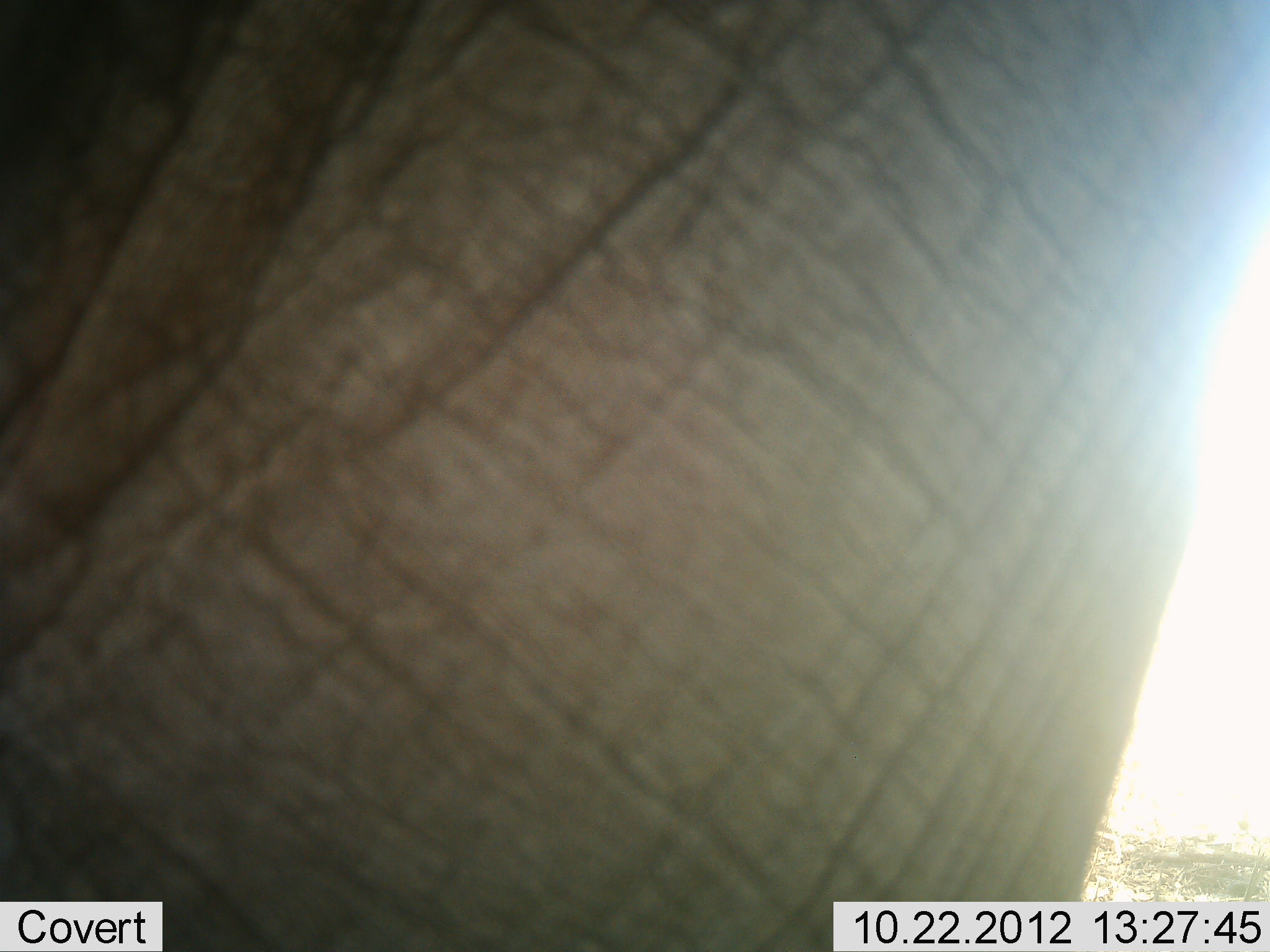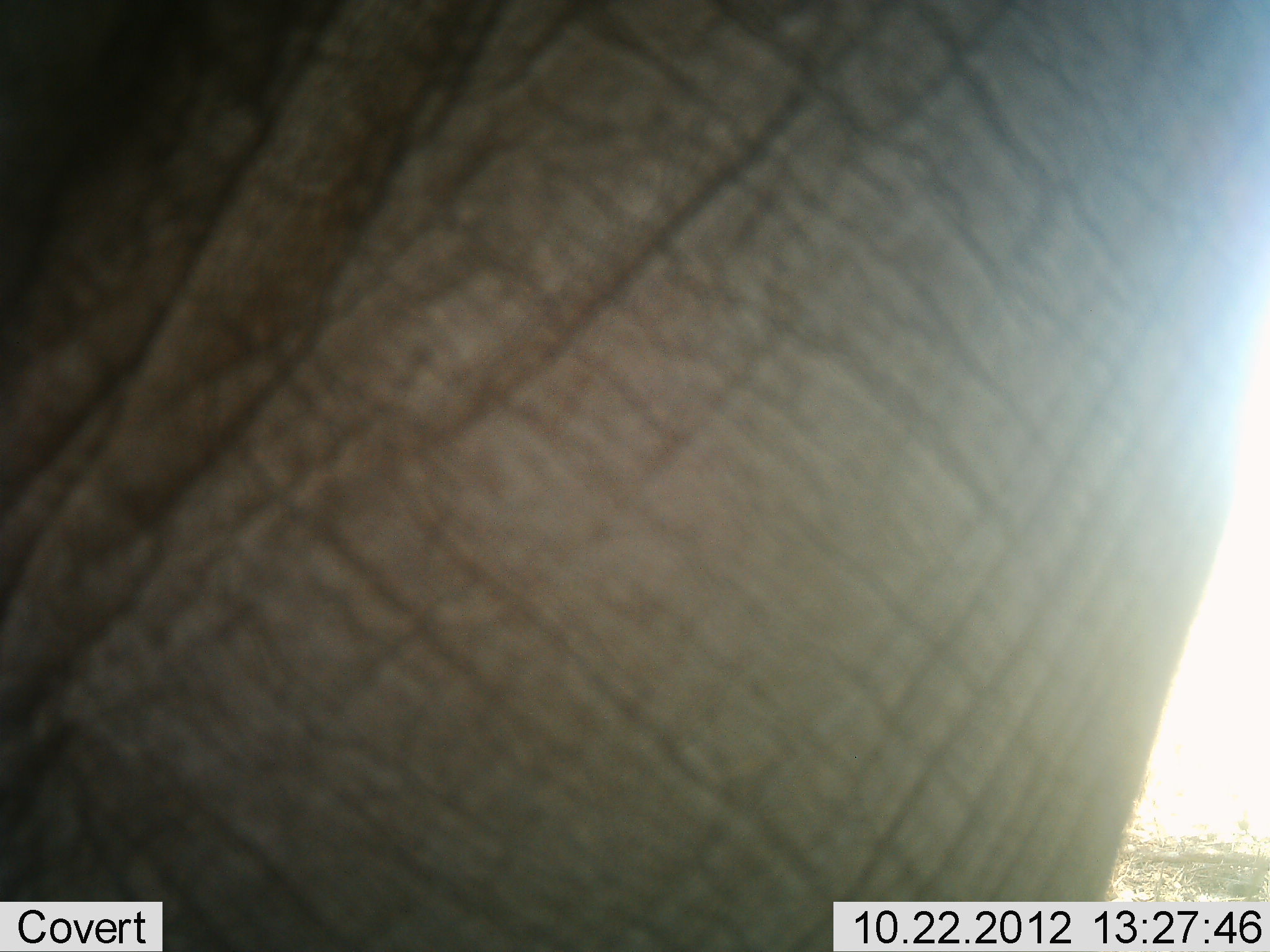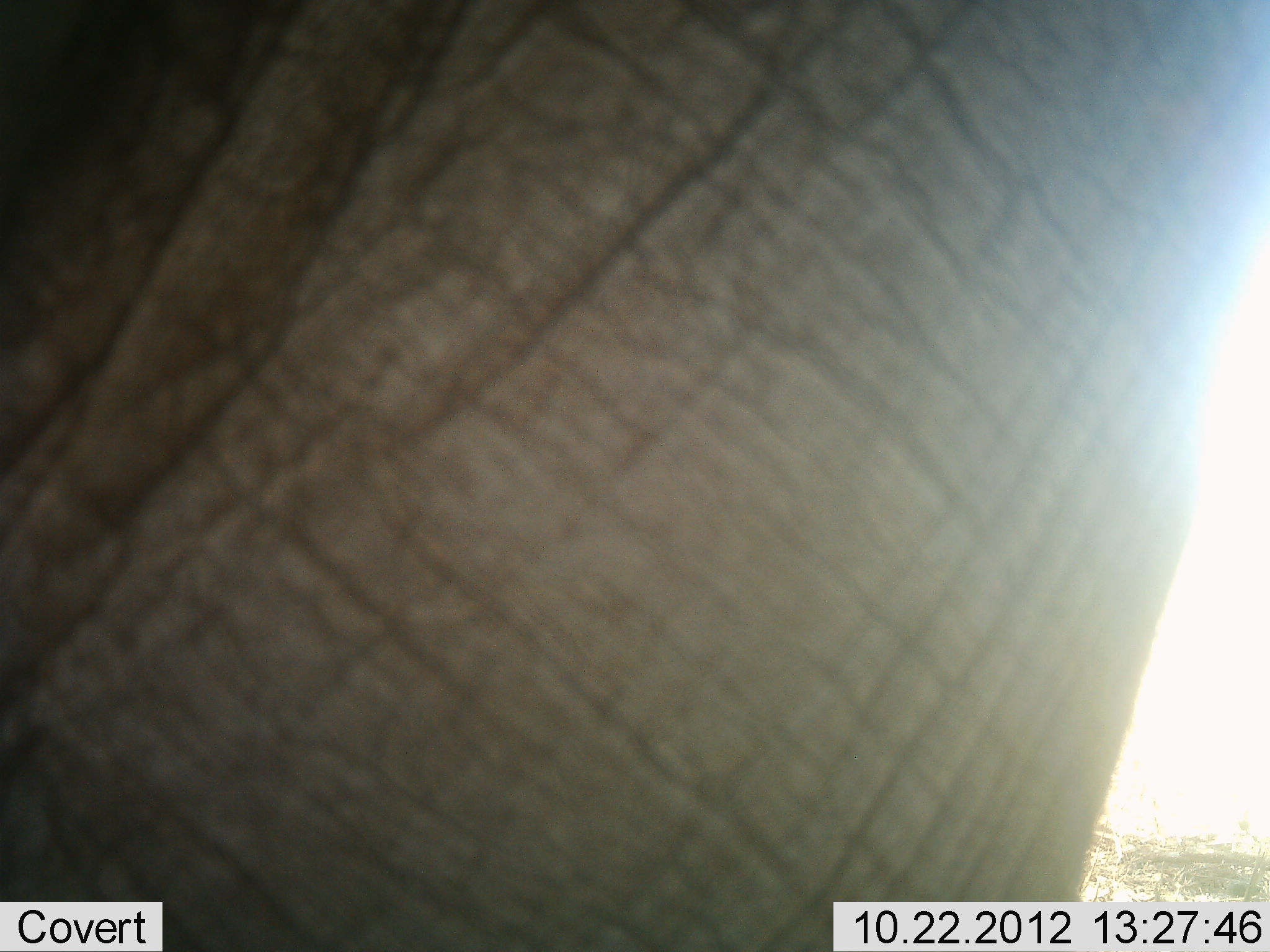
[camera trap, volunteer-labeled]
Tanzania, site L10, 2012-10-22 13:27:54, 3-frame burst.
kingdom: Animalia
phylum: Chordata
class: Mammalia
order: Proboscidea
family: Elephantidae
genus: Loxodonta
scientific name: Loxodonta africana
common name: african bush elephant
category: elephant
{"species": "elephant (african bush elephant) (Loxodonta africana)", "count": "1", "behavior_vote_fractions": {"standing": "100%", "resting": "0%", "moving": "0%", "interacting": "0%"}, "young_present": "0%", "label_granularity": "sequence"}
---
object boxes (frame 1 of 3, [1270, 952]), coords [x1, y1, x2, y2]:
animal: [1, 1, 1269, 952]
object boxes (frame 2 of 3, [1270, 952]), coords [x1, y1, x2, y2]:
animal: [1, 0, 1268, 951]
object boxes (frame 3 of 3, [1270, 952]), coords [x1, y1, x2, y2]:
animal: [1, 1, 1269, 952]